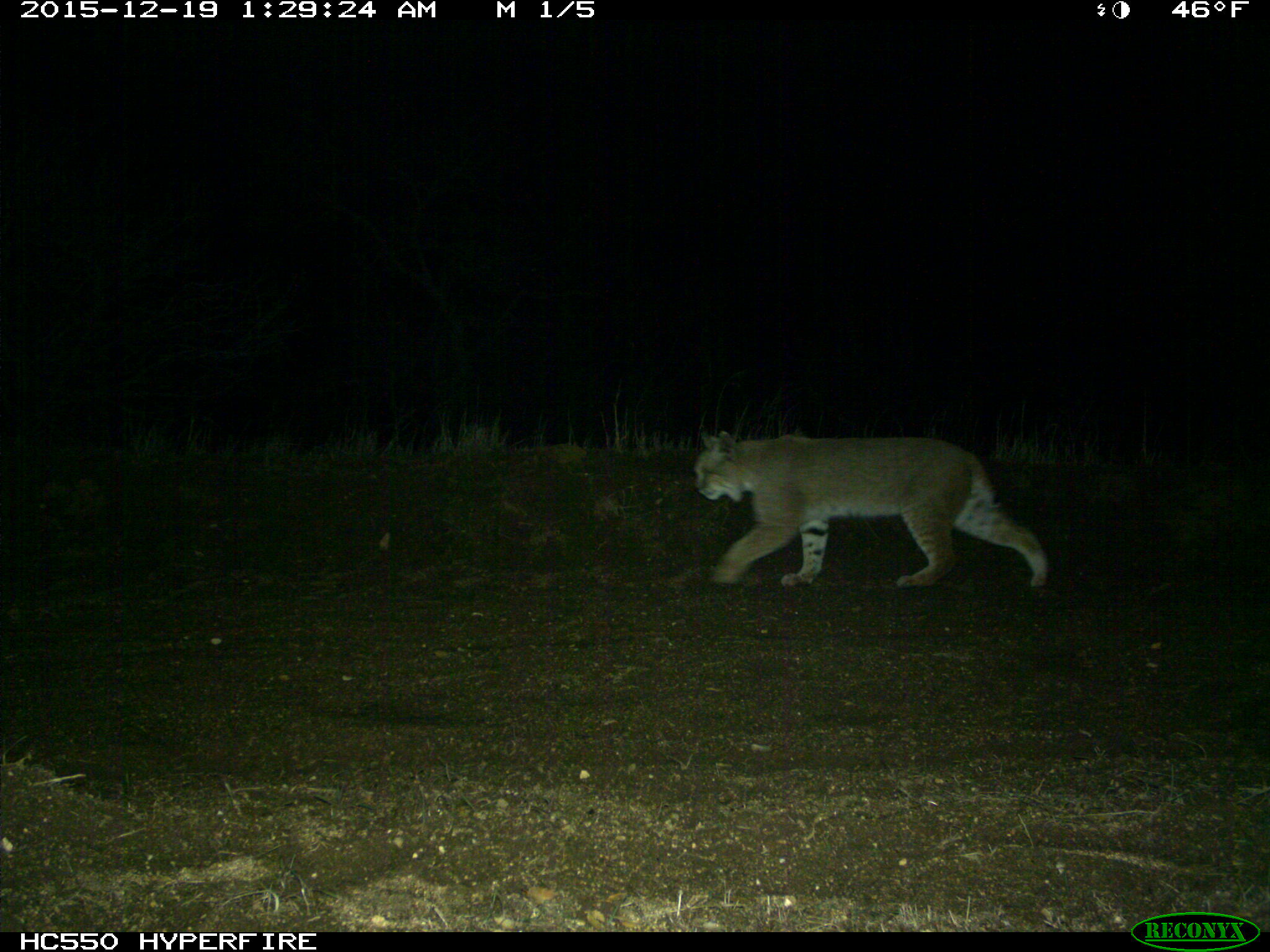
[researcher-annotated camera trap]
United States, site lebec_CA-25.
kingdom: Animalia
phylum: Chordata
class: Mammalia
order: Carnivora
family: Felidae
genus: Lynx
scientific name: Lynx rufus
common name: bobcat